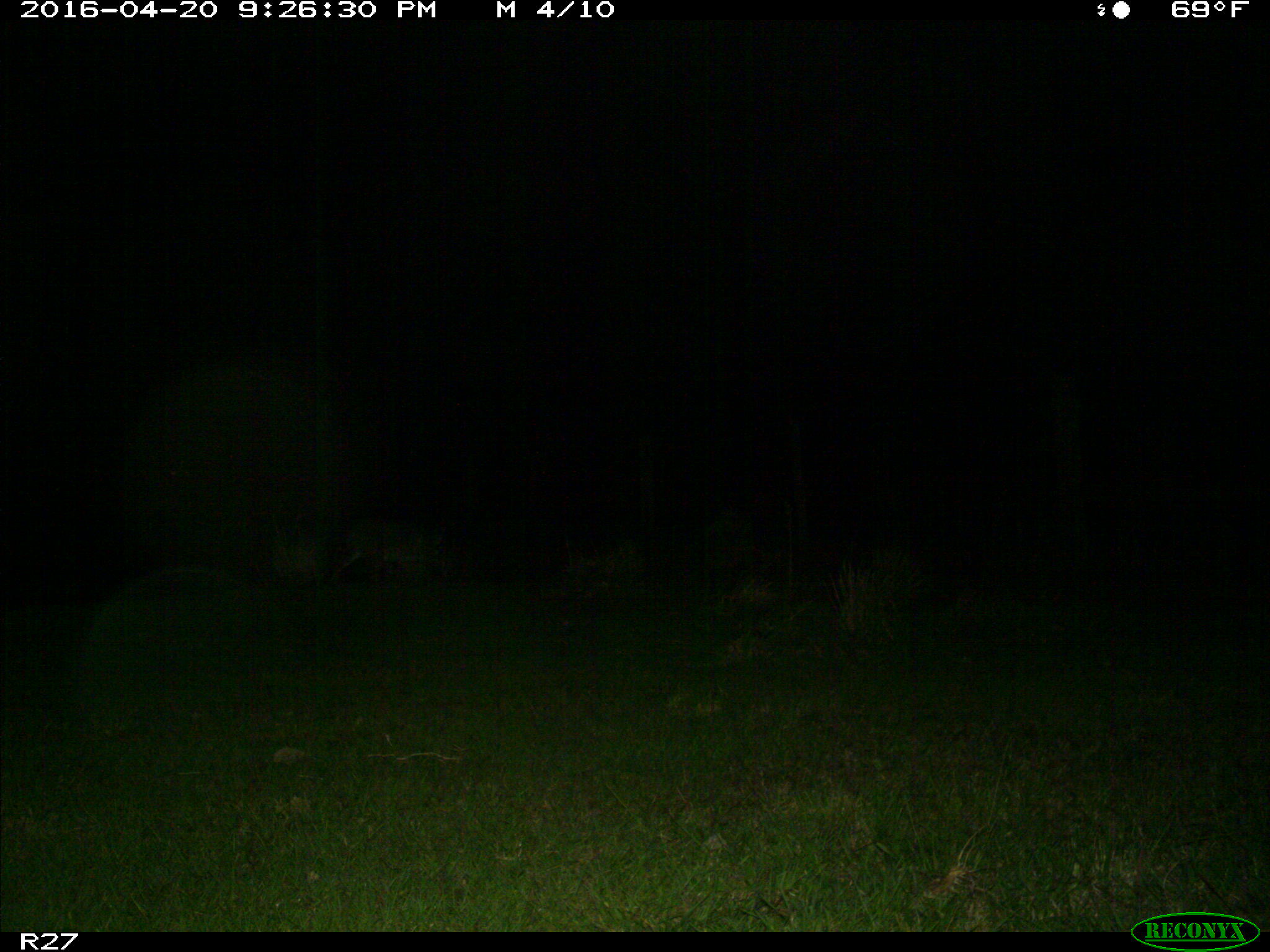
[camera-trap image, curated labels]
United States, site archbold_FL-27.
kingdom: Animalia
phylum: Chordata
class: Mammalia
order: Carnivora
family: Felidae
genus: Lynx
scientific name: Lynx rufus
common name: bobcat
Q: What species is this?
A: Lynx rufus (bobcat).